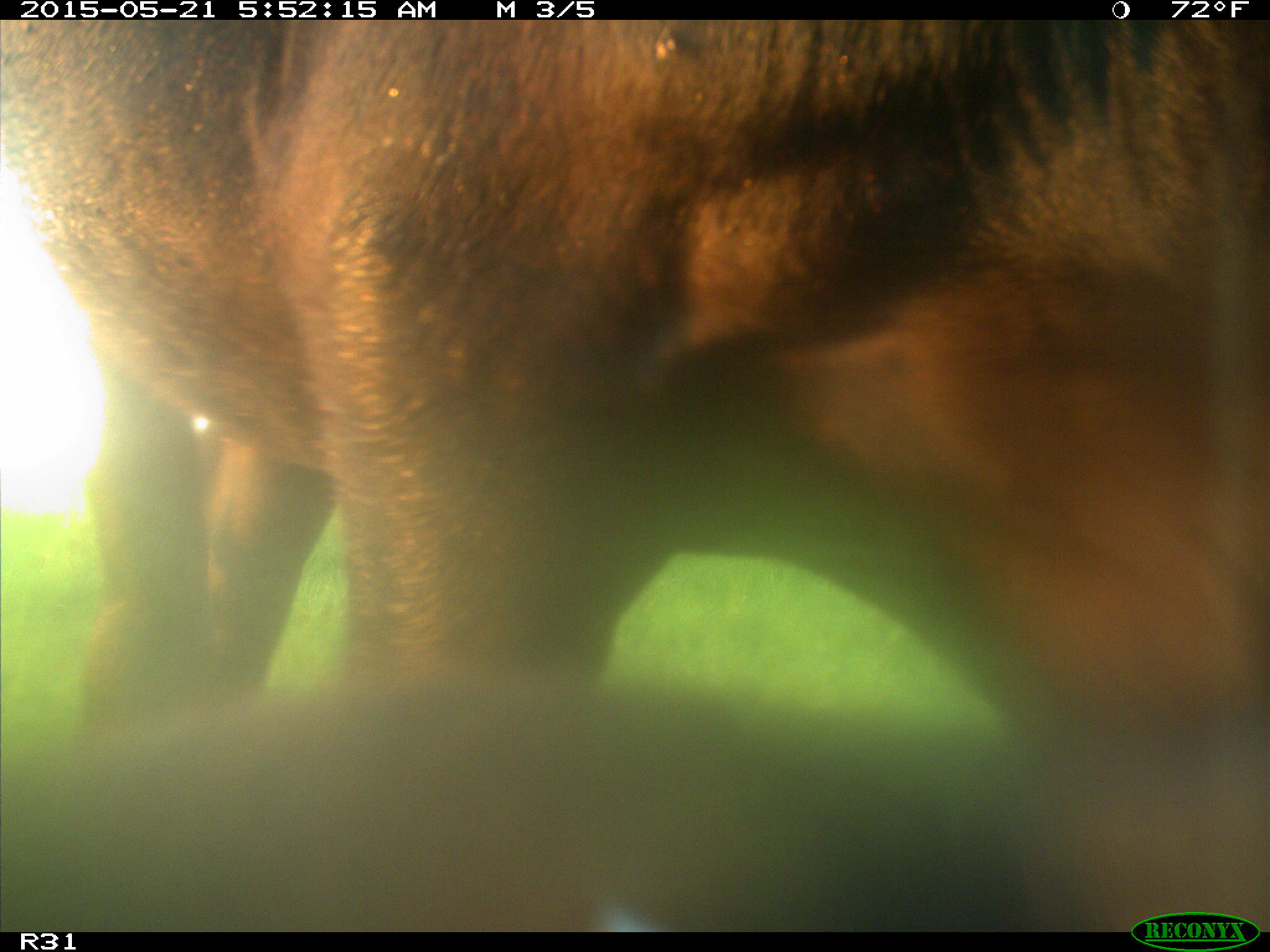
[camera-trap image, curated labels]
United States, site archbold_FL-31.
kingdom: Animalia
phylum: Chordata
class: Mammalia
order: Artiodactyla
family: Bovidae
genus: Bos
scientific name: Bos taurus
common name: domestic cow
Bos taurus (domestic cow).